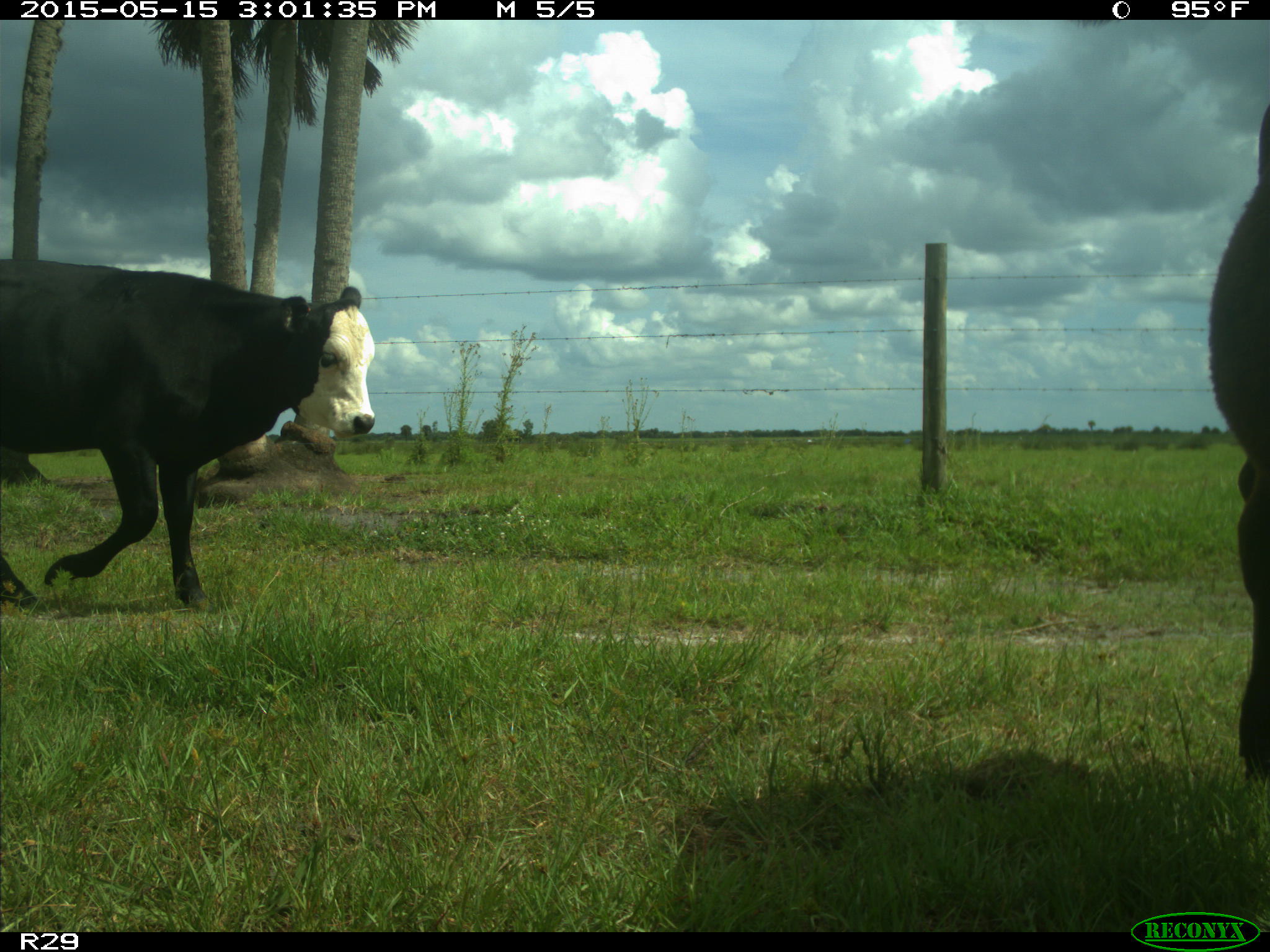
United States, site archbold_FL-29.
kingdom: Animalia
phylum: Chordata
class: Mammalia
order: Artiodactyla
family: Bovidae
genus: Bos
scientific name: Bos taurus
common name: domestic cow